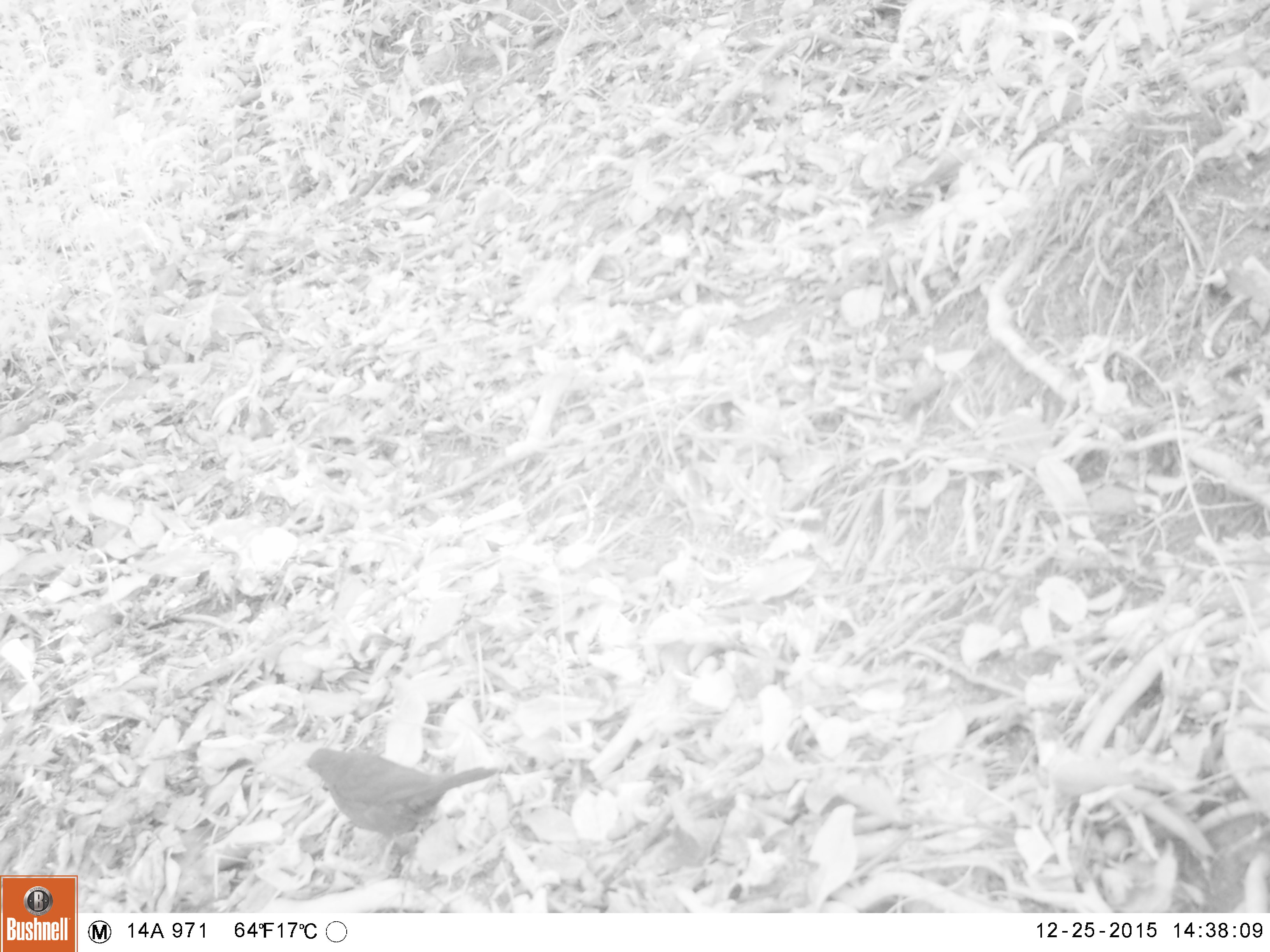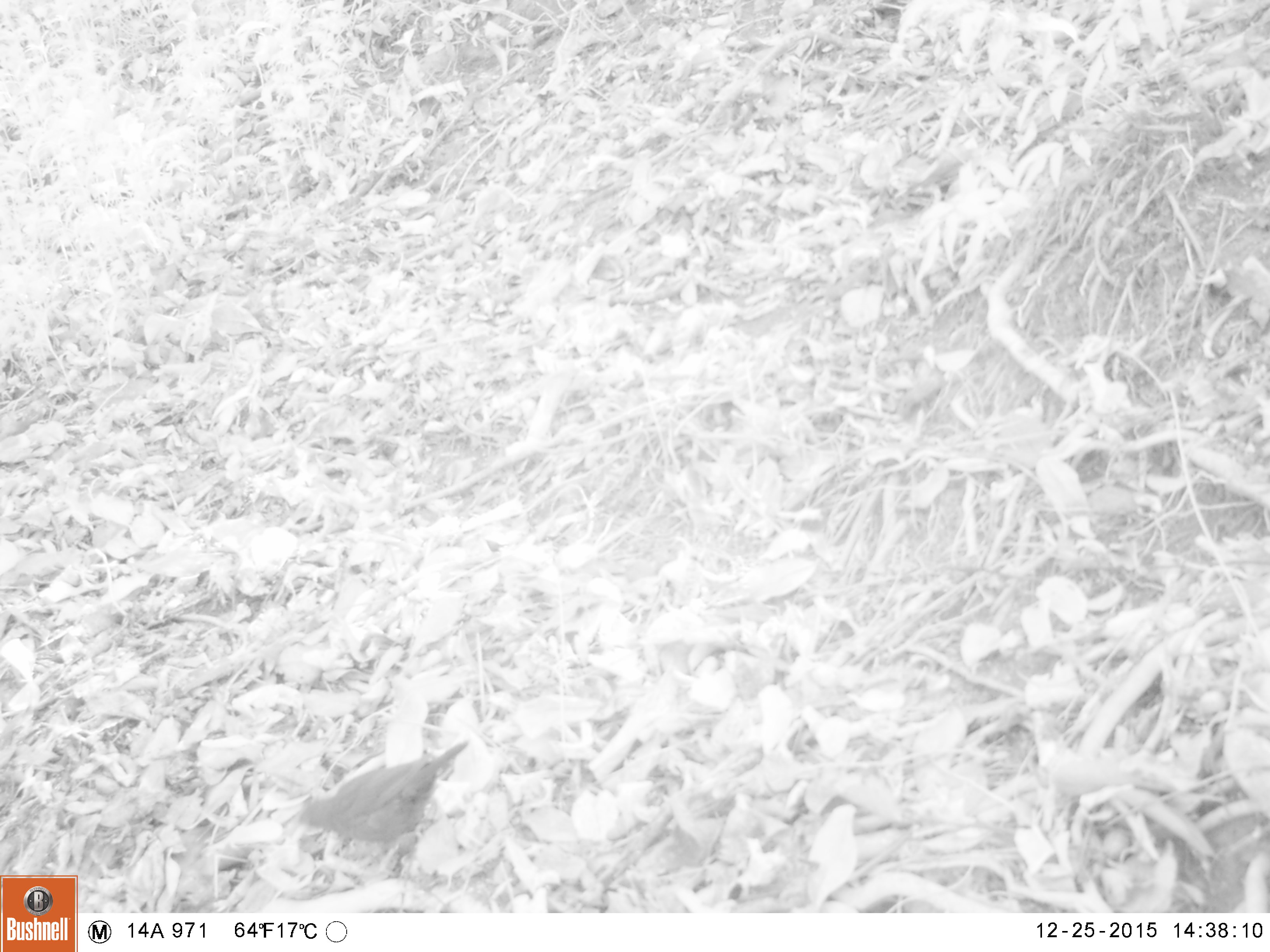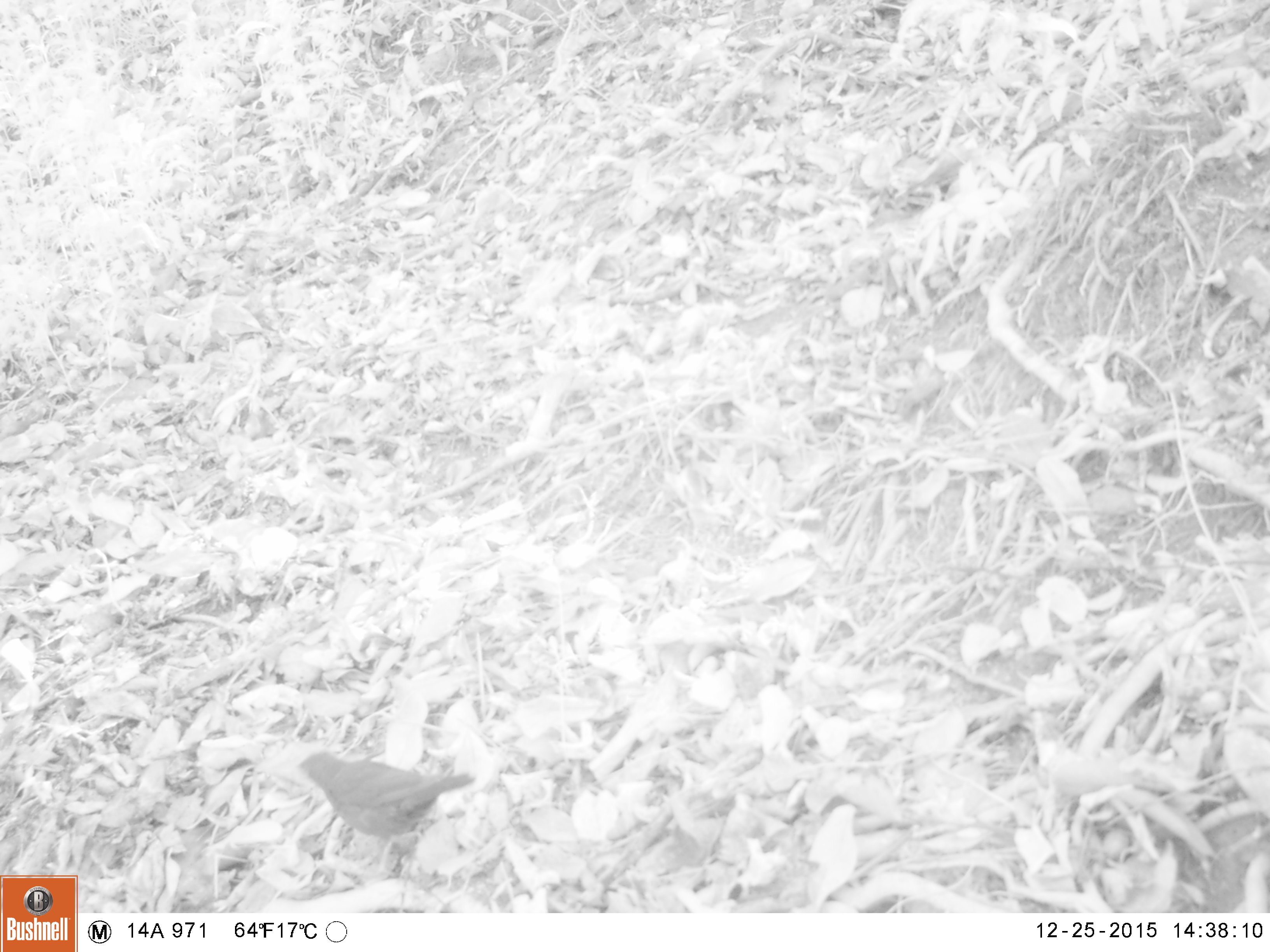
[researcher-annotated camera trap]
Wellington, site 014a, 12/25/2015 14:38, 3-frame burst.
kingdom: Animalia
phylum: Chordata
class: Aves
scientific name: Aves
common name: bird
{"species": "bird (Aves)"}